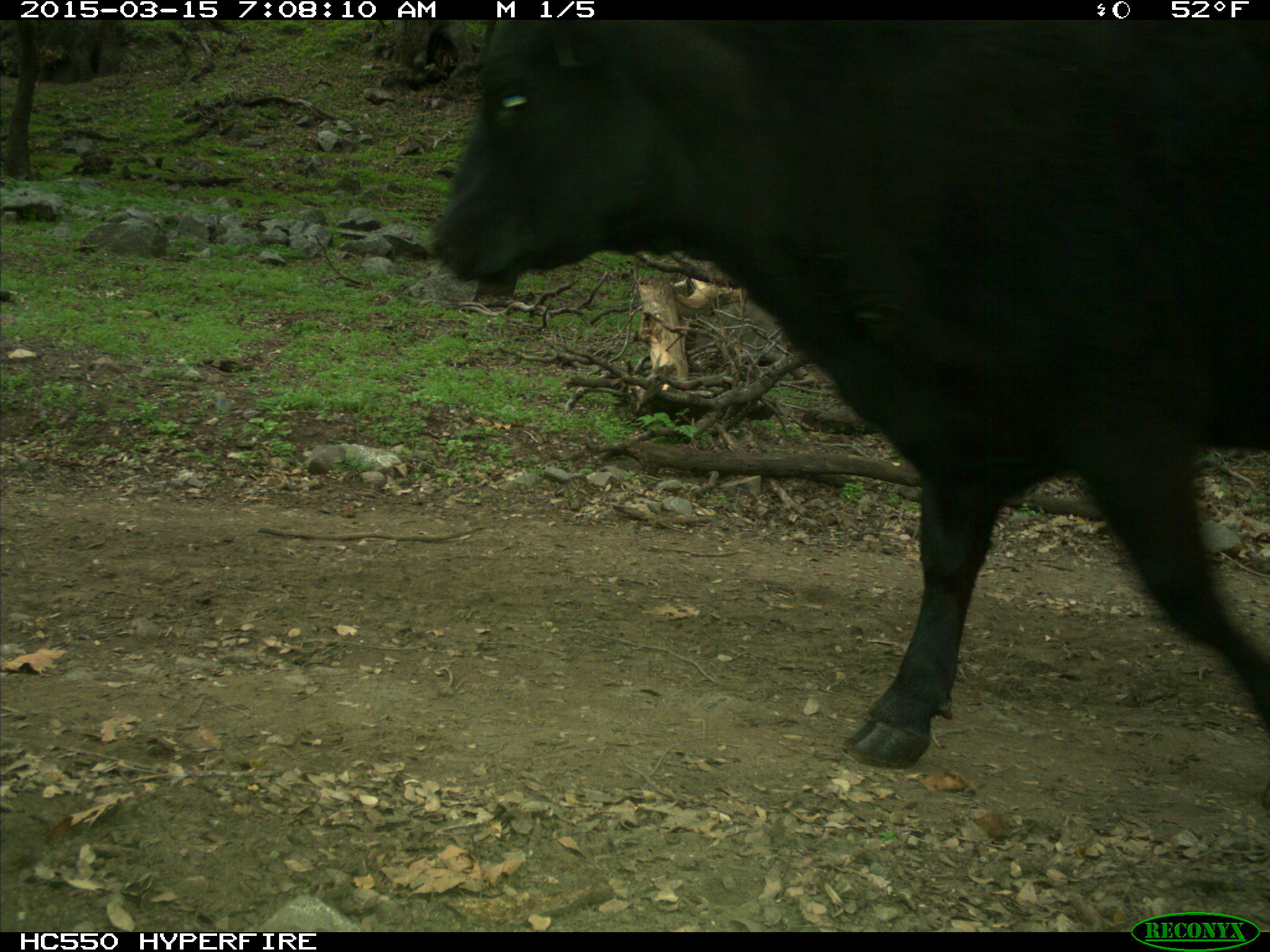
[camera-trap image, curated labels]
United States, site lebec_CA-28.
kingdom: Animalia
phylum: Chordata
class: Mammalia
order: Artiodactyla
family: Bovidae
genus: Bos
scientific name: Bos taurus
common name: domestic cow